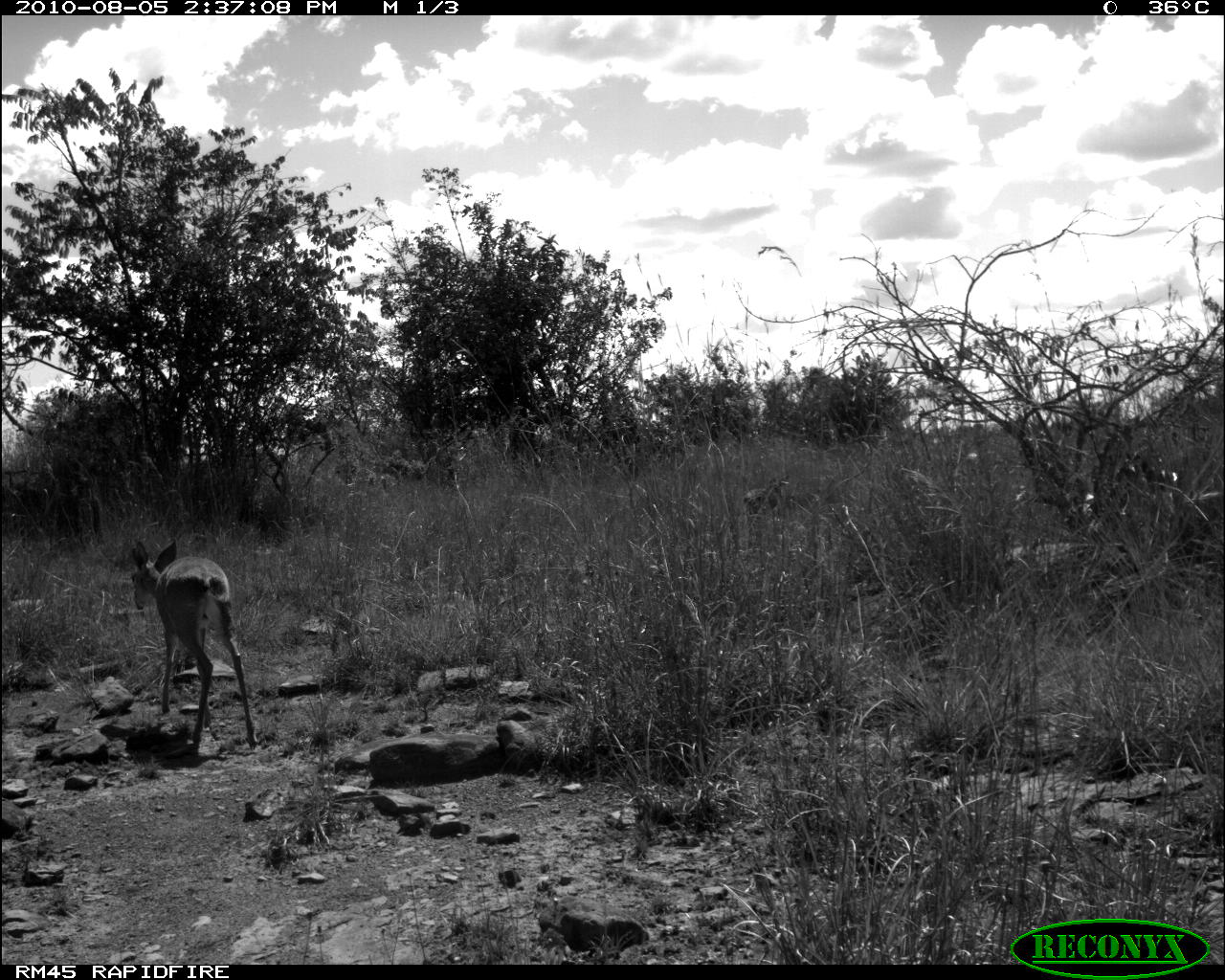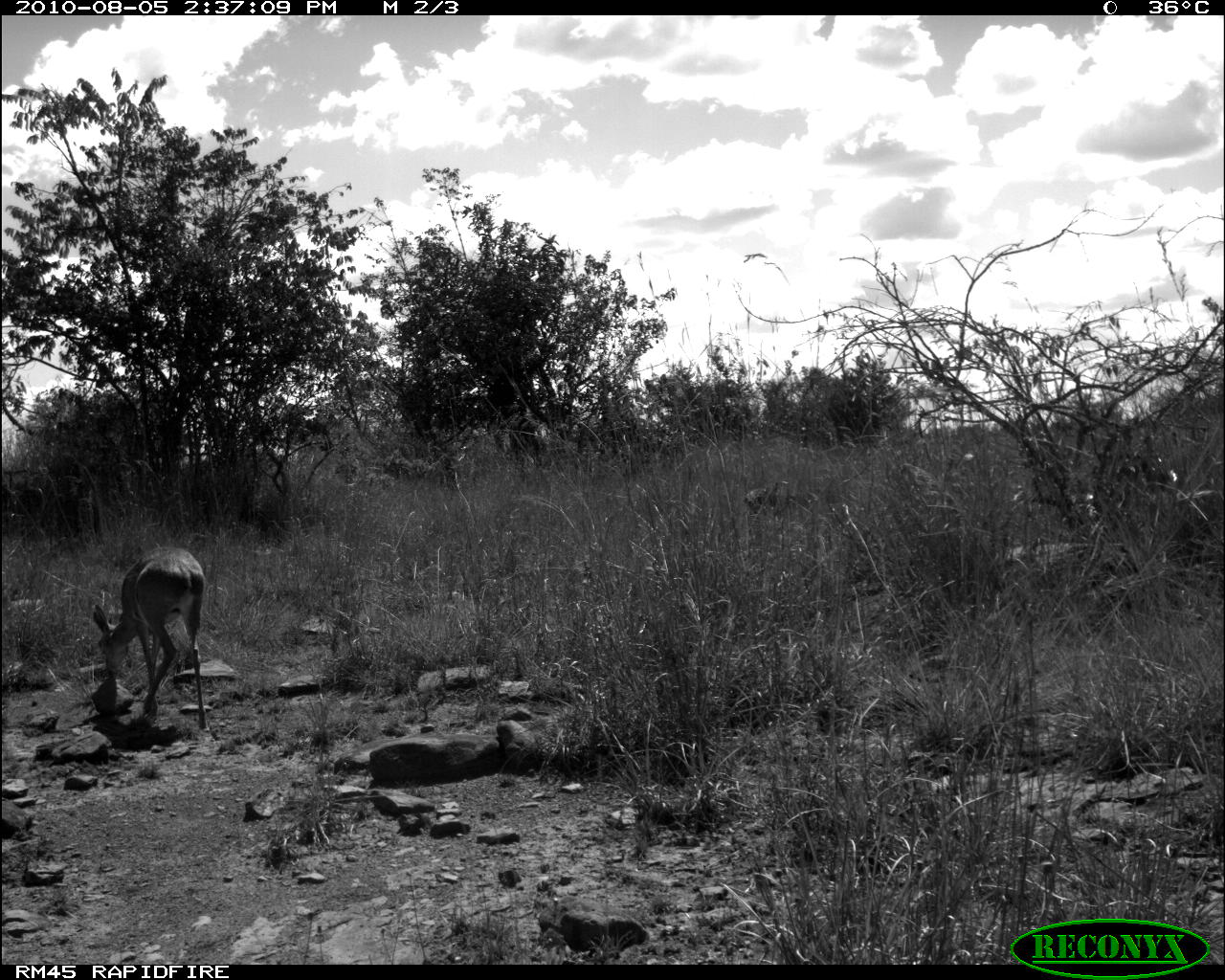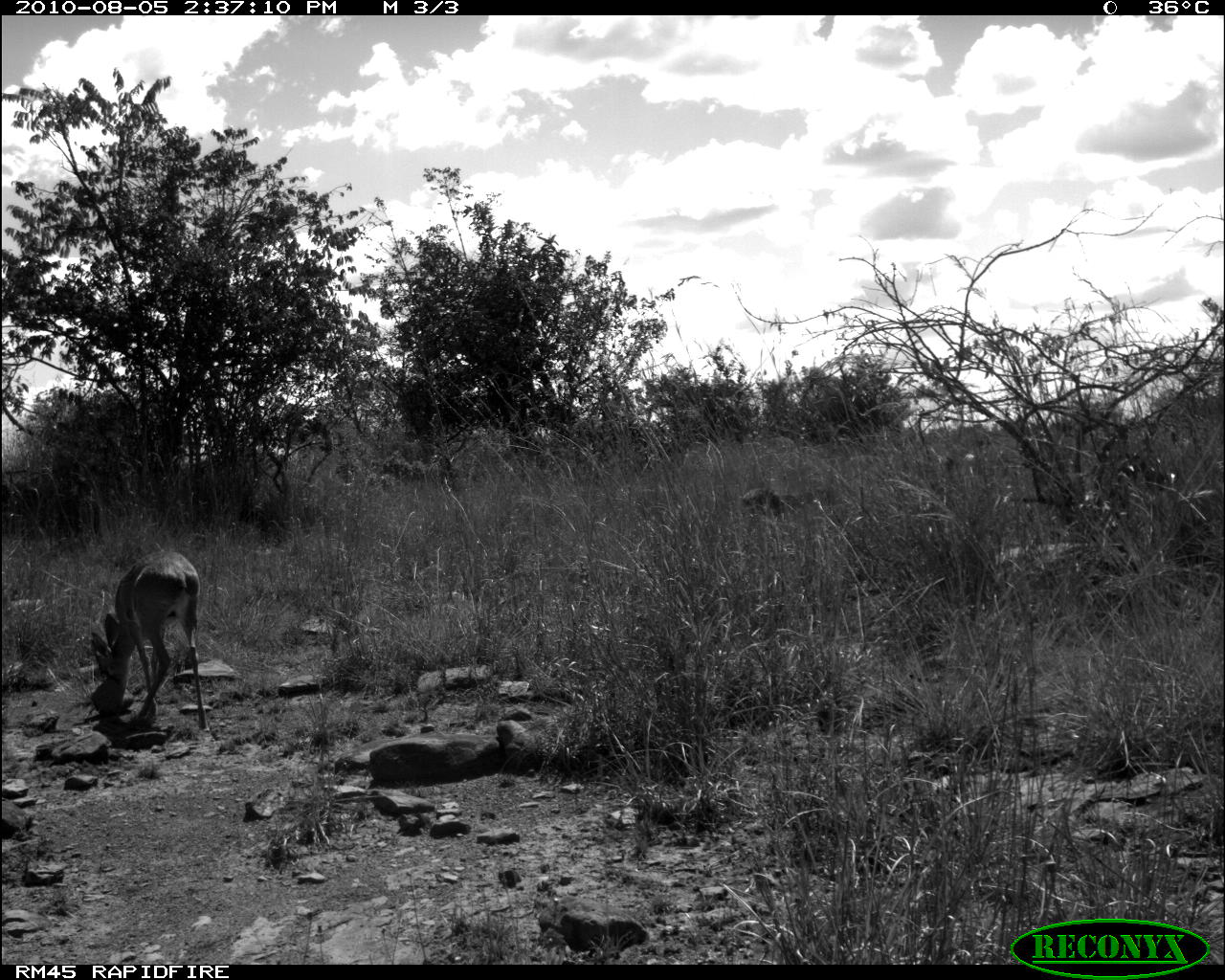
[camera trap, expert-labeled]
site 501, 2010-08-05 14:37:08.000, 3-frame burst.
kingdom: Animalia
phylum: Chordata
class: Mammalia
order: Artiodactyla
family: Bovidae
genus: Tragelaphus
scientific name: Tragelaphus oryx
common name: eland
Tragelaphus oryx (eland), count 1.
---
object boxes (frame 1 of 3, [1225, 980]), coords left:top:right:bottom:
tragelaphus oryx: 131:539:257:749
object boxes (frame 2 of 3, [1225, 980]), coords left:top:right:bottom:
tragelaphus oryx: 92:545:209:728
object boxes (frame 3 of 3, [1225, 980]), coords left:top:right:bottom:
tragelaphus oryx: 91:551:208:729